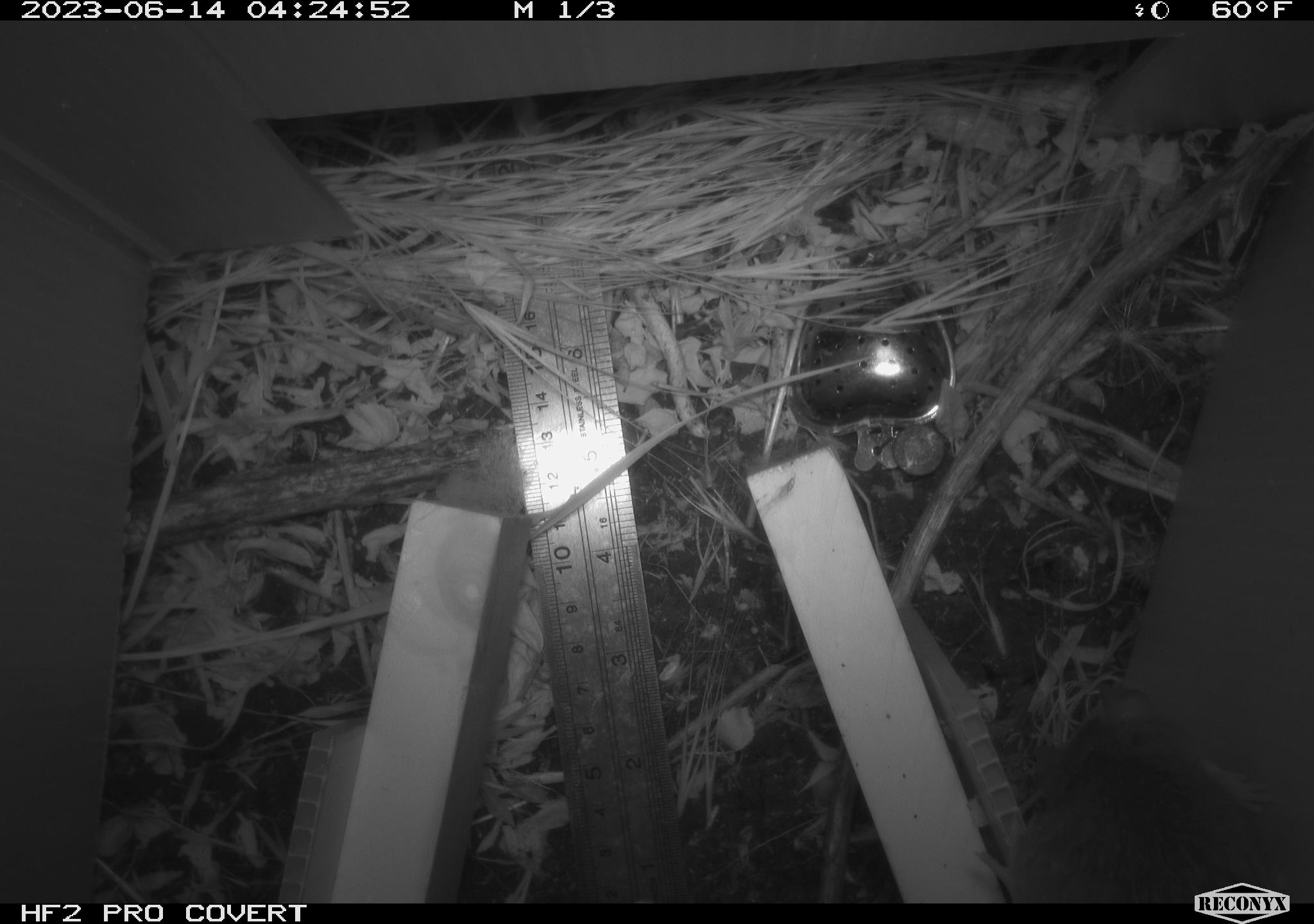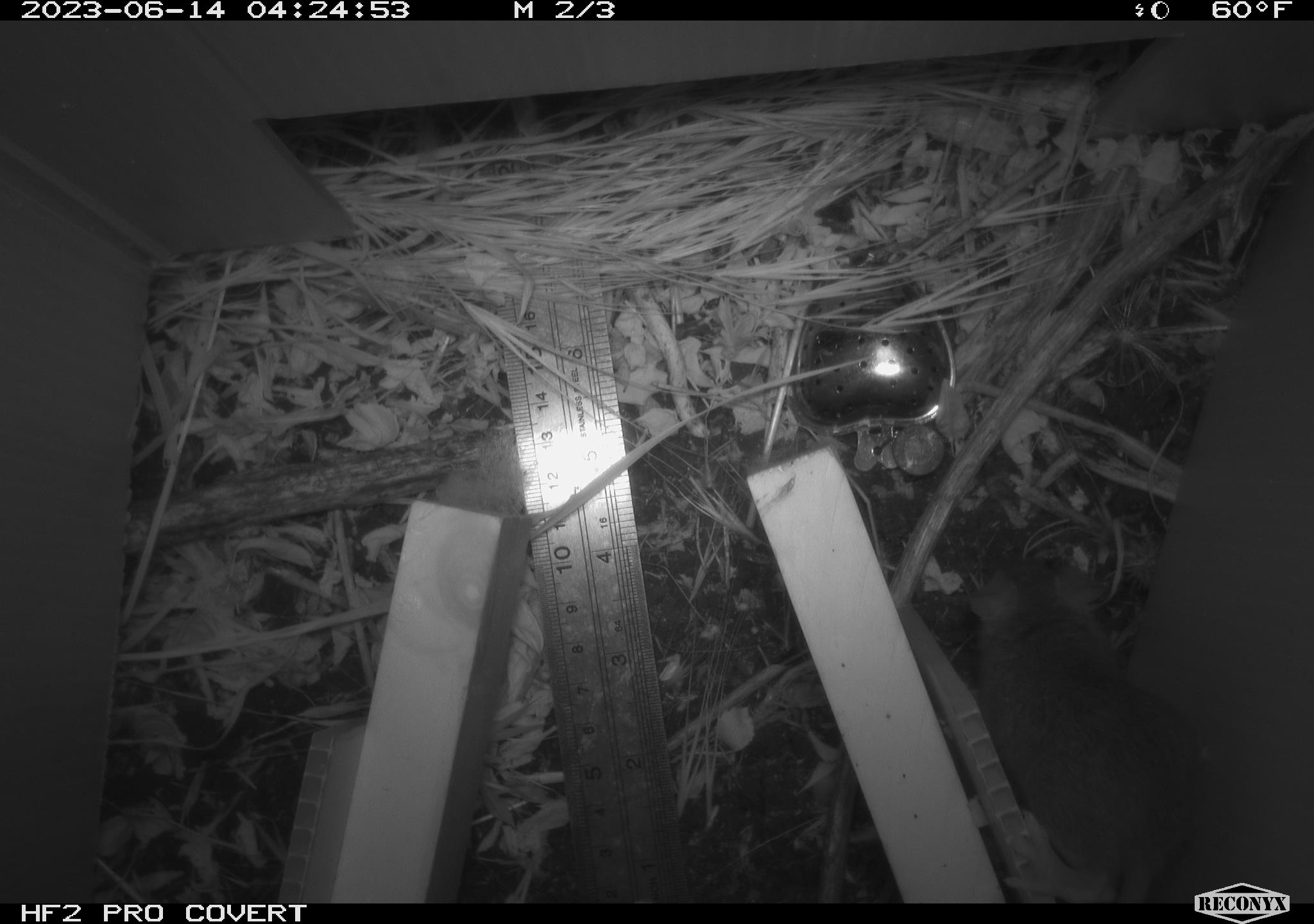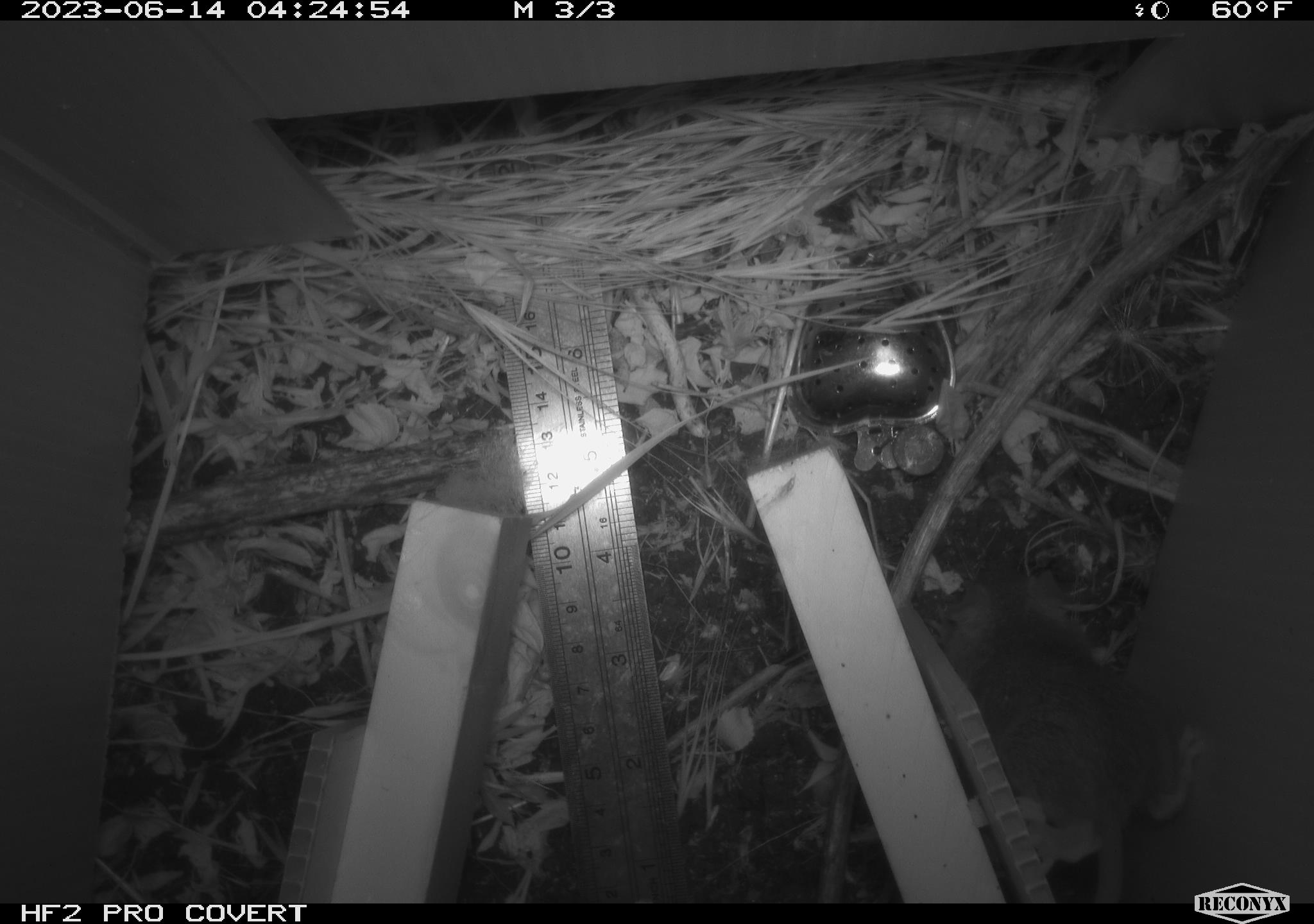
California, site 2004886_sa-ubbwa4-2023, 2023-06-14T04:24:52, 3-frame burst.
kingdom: Animalia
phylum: Chordata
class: Mammalia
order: Rodentia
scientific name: Rodentia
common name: mouse species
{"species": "mouse species (Rodentia)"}